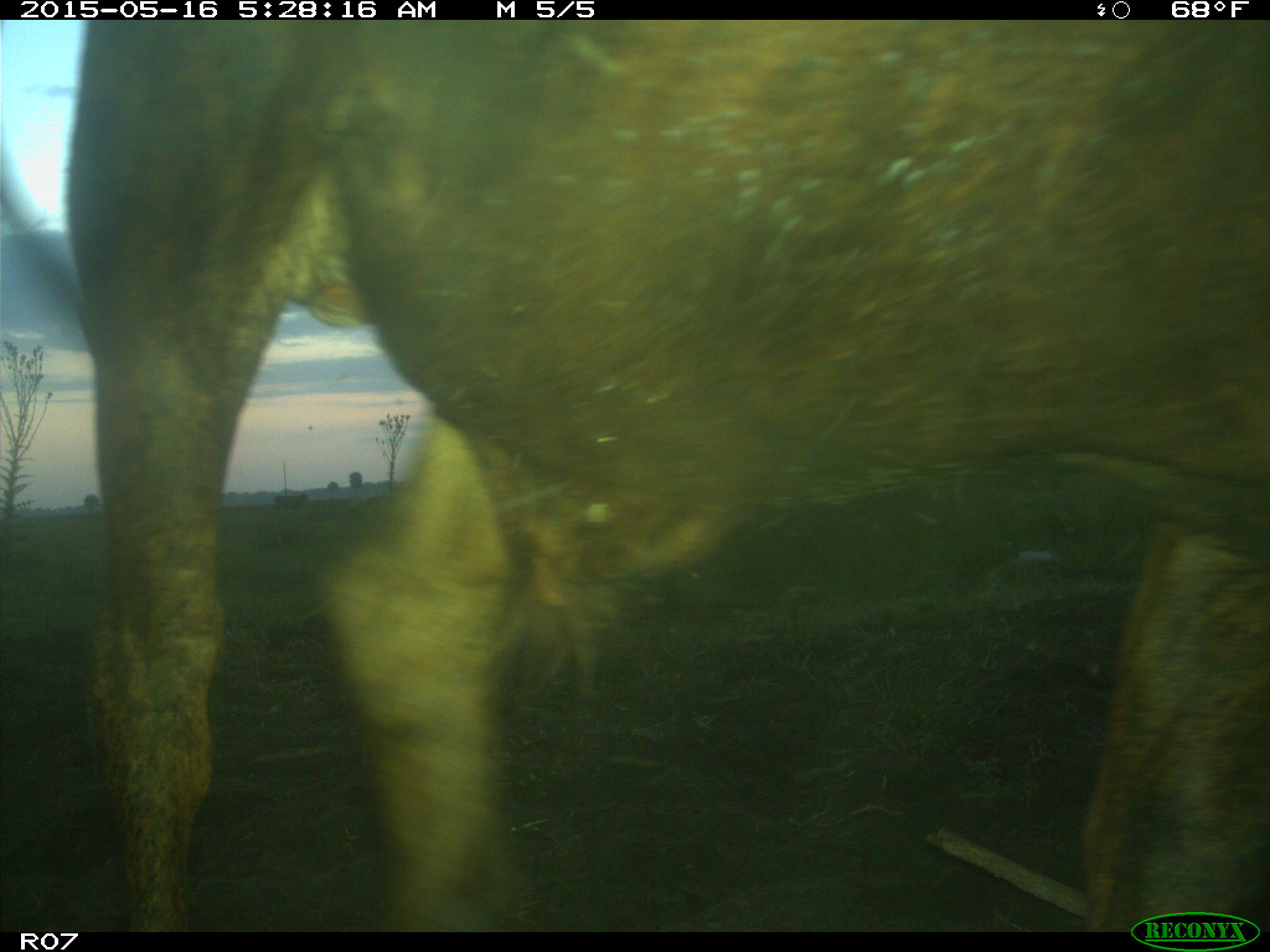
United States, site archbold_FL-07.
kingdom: Animalia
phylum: Chordata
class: Mammalia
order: Artiodactyla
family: Bovidae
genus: Bos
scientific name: Bos taurus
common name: domestic cow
Bos taurus (domestic cow).